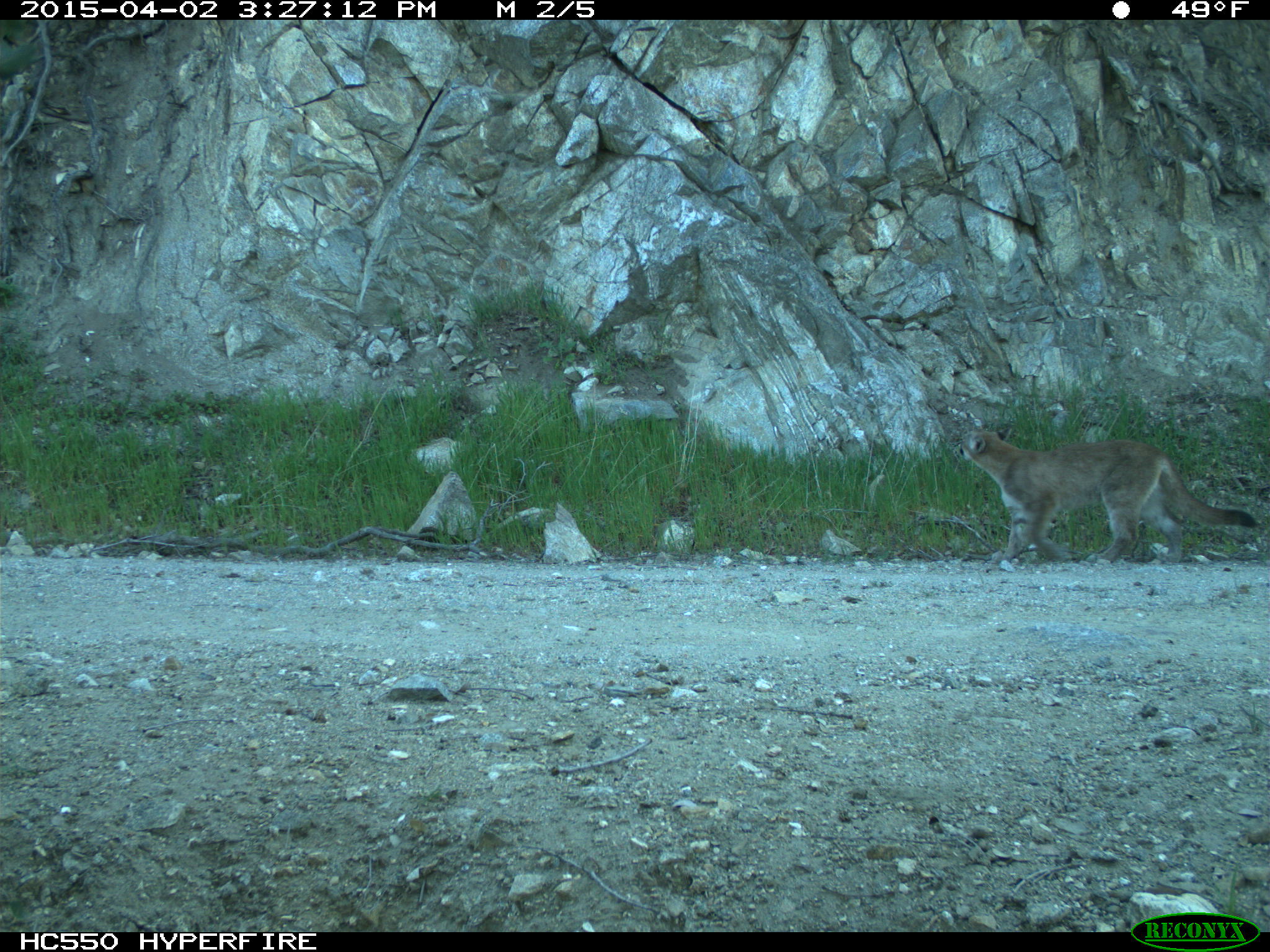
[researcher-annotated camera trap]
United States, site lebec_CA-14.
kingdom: Animalia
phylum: Chordata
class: Mammalia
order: Carnivora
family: Felidae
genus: Puma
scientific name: Puma concolor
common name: mountain lion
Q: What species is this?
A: Puma concolor (mountain lion).